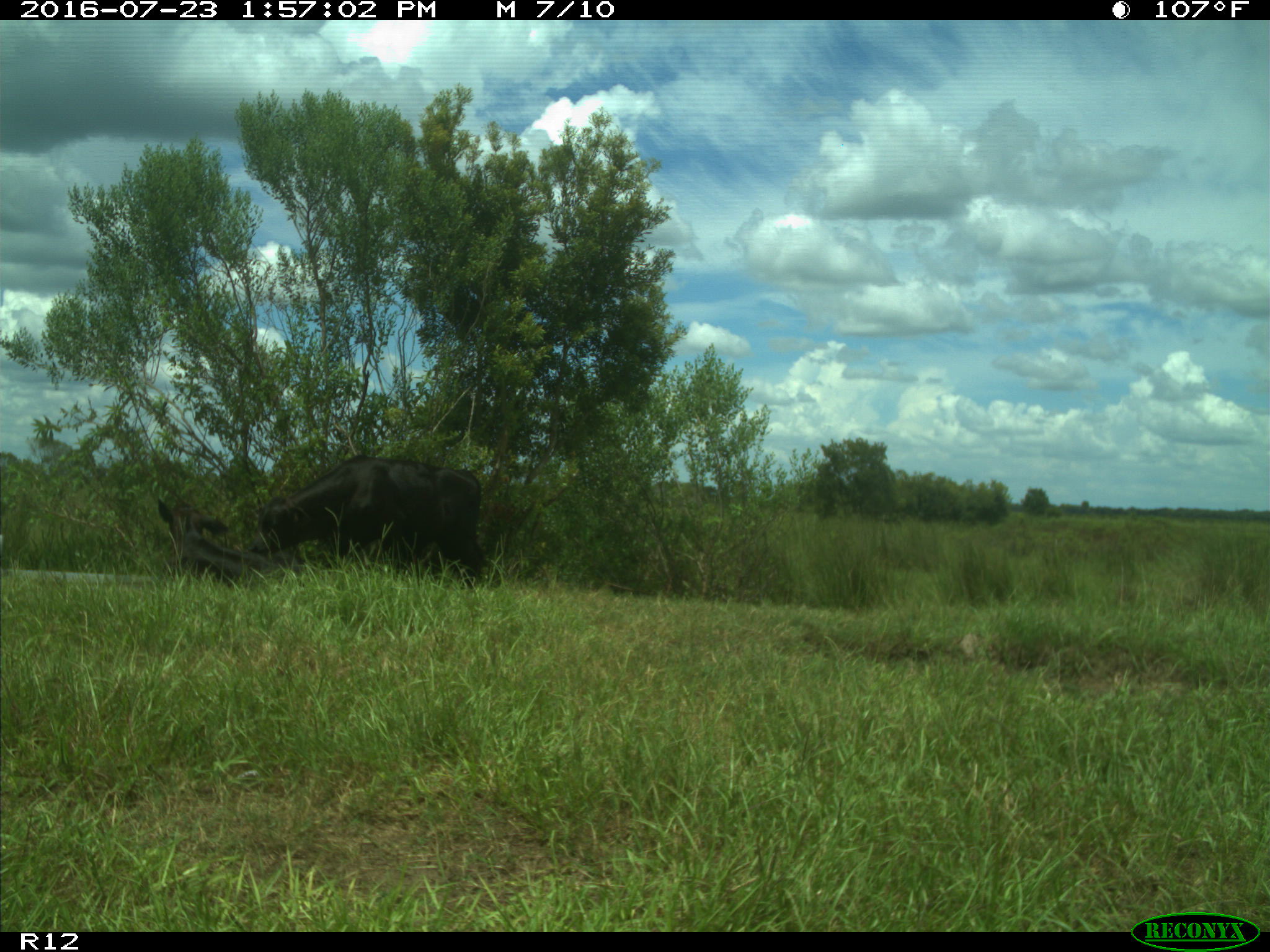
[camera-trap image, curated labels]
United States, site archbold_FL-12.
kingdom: Animalia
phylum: Chordata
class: Mammalia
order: Artiodactyla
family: Bovidae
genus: Bos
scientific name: Bos taurus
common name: domestic cow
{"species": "Bos taurus (domestic cow)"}